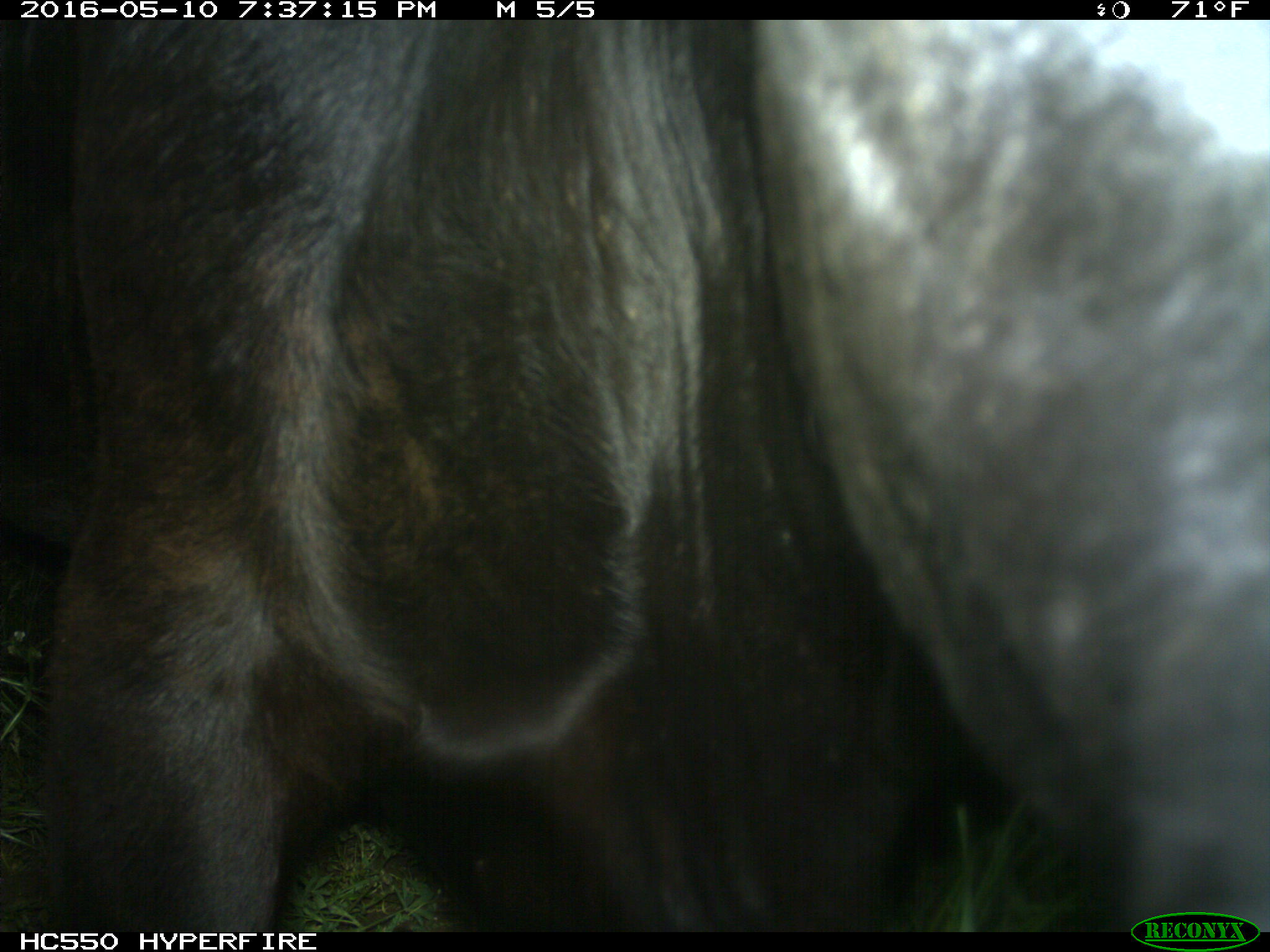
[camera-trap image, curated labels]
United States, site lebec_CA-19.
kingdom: Animalia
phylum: Chordata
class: Mammalia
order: Artiodactyla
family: Bovidae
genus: Bos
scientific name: Bos taurus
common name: domestic cow